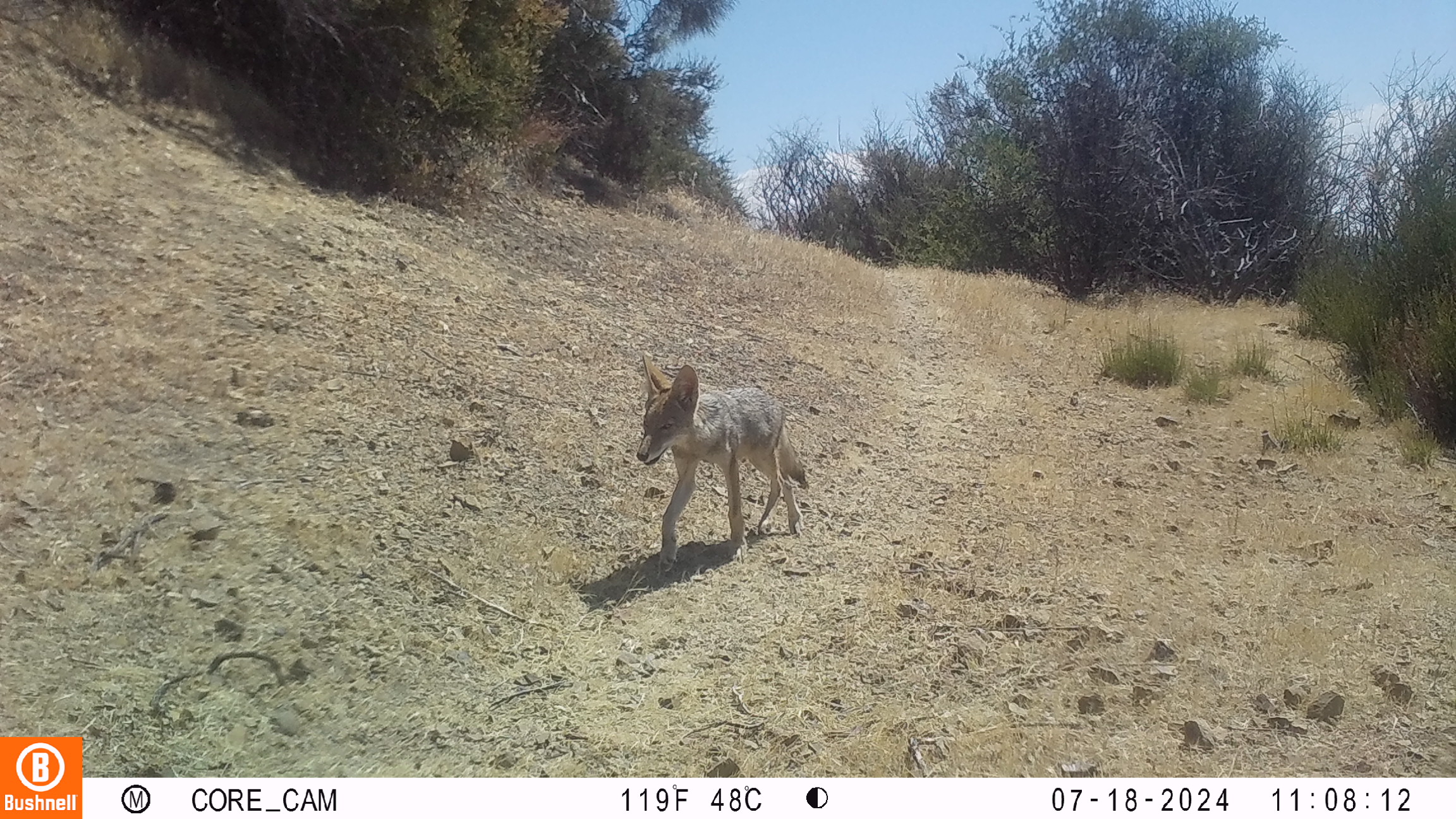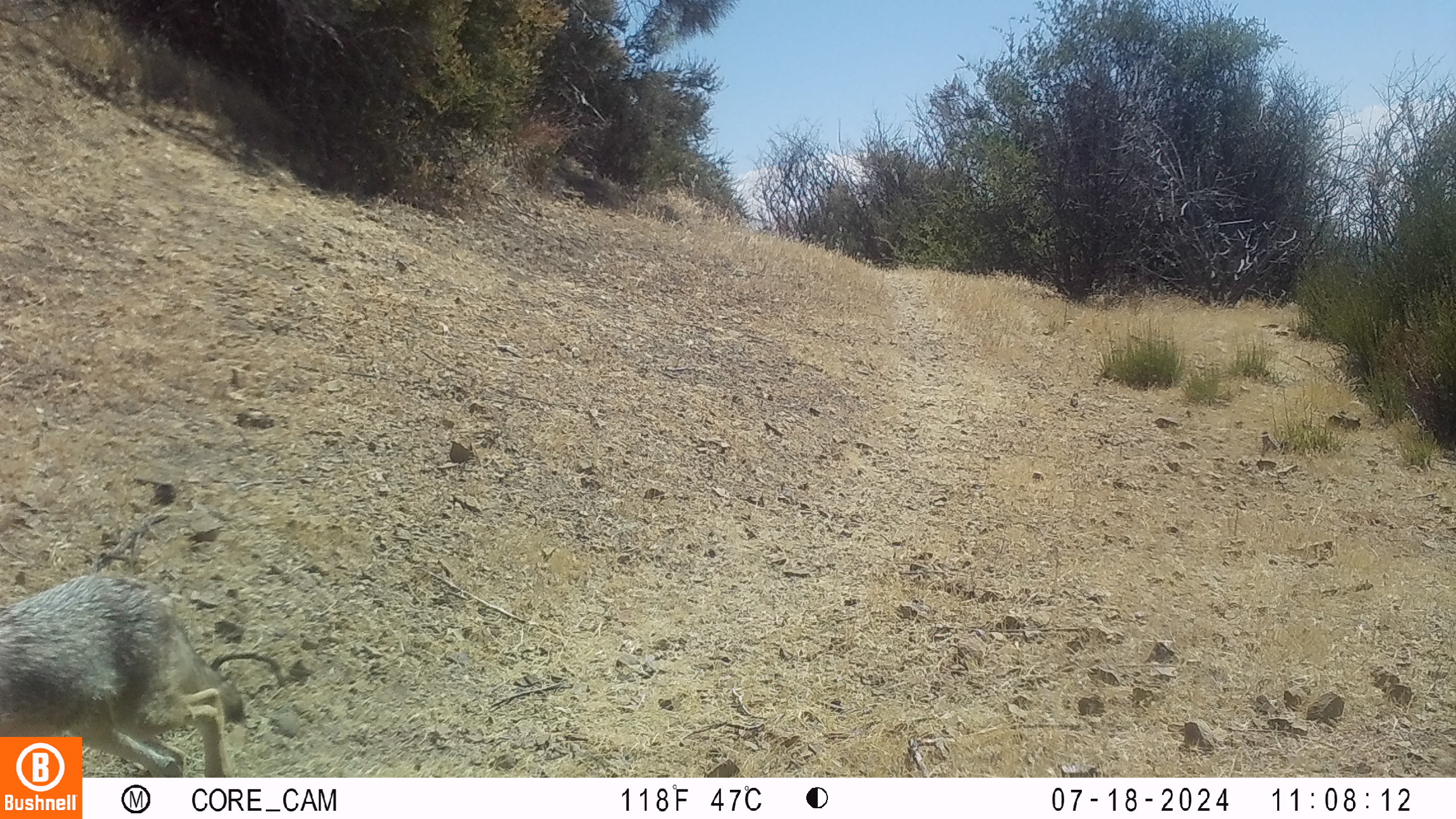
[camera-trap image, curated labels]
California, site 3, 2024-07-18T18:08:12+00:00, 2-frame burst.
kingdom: Animalia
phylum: Chordata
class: Mammalia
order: Carnivora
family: Canidae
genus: Canis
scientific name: Canis latrans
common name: coyote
Coyote (Canis latrans).